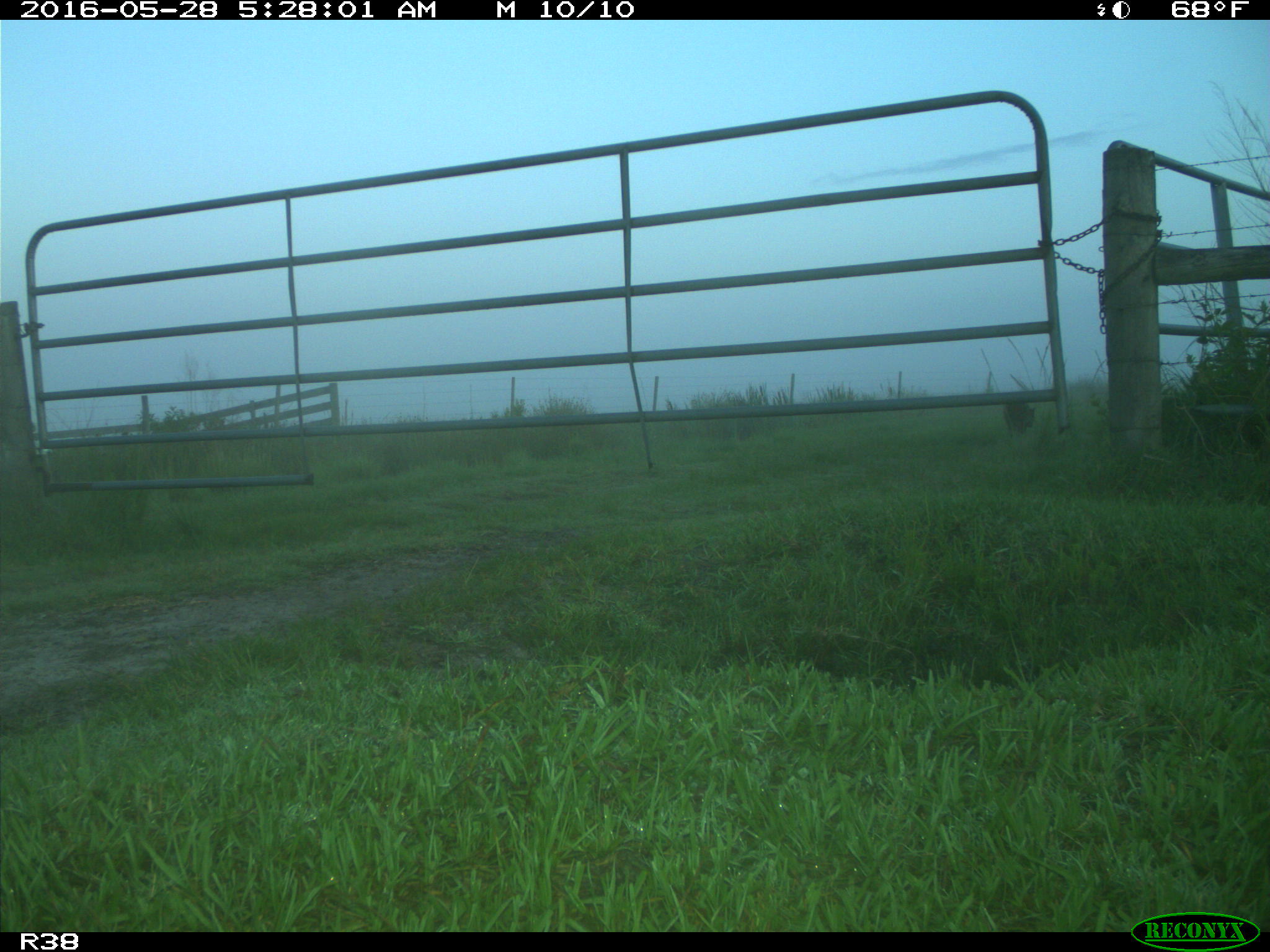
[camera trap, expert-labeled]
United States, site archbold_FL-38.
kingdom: Animalia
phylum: Chordata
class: Mammalia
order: Carnivora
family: Procyonidae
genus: Procyon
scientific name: Procyon lotor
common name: common raccoon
Procyon lotor (common raccoon).